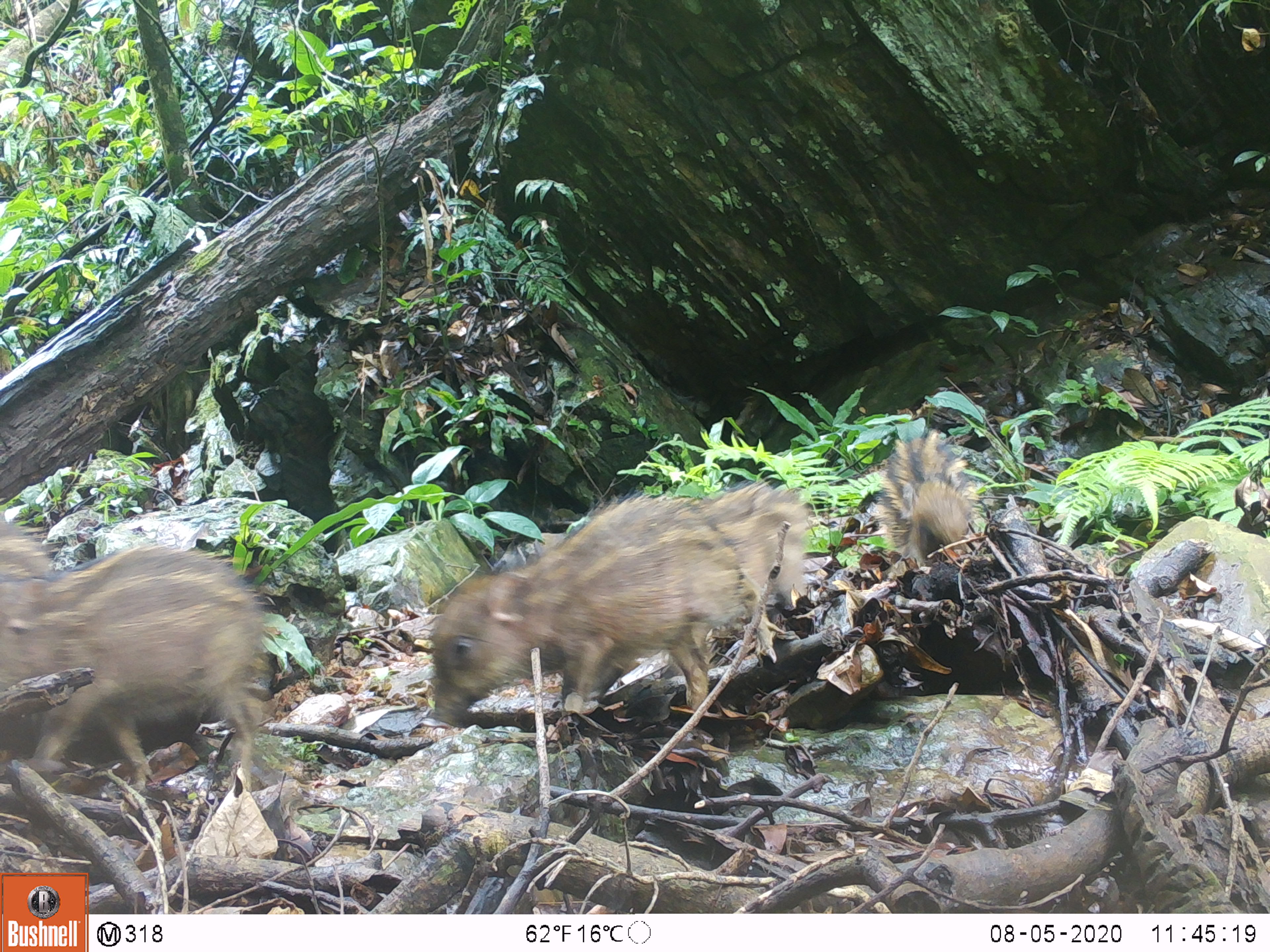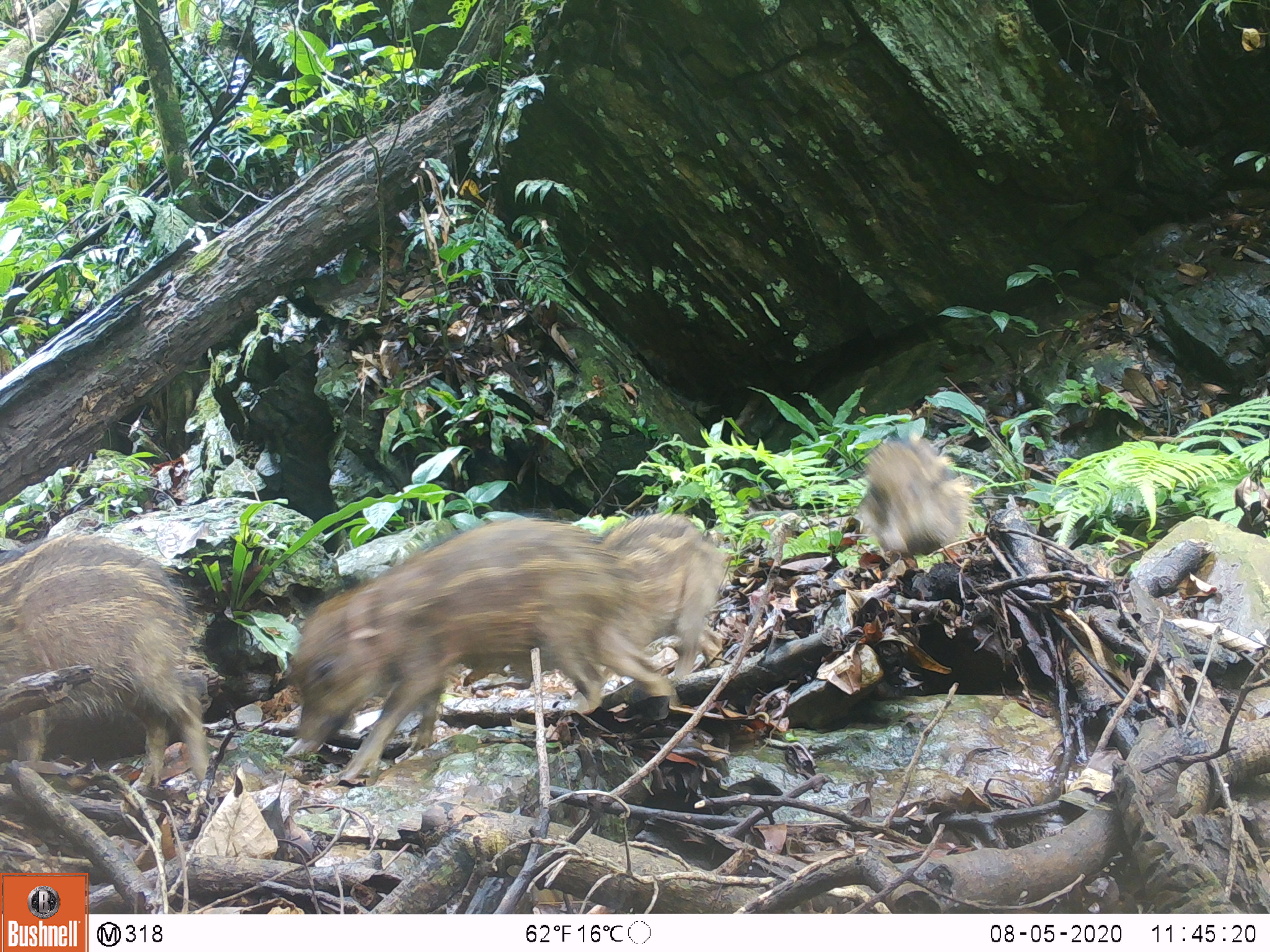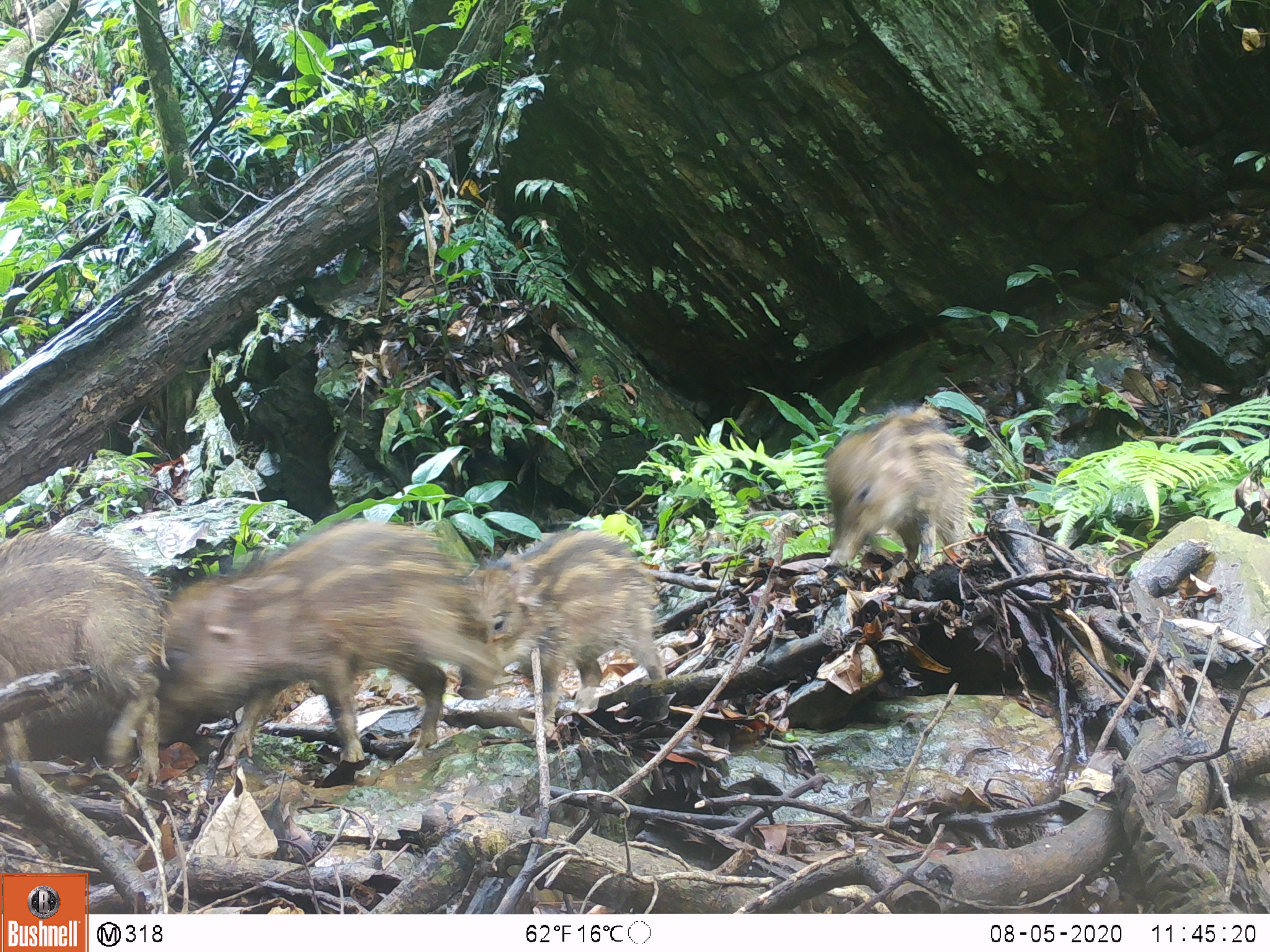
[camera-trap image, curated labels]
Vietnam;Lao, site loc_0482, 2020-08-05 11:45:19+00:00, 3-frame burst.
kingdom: Animalia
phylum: Chordata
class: Mammalia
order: Artiodactyla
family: Suidae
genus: Sus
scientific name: Sus scrofa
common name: eurasian wild pig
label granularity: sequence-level